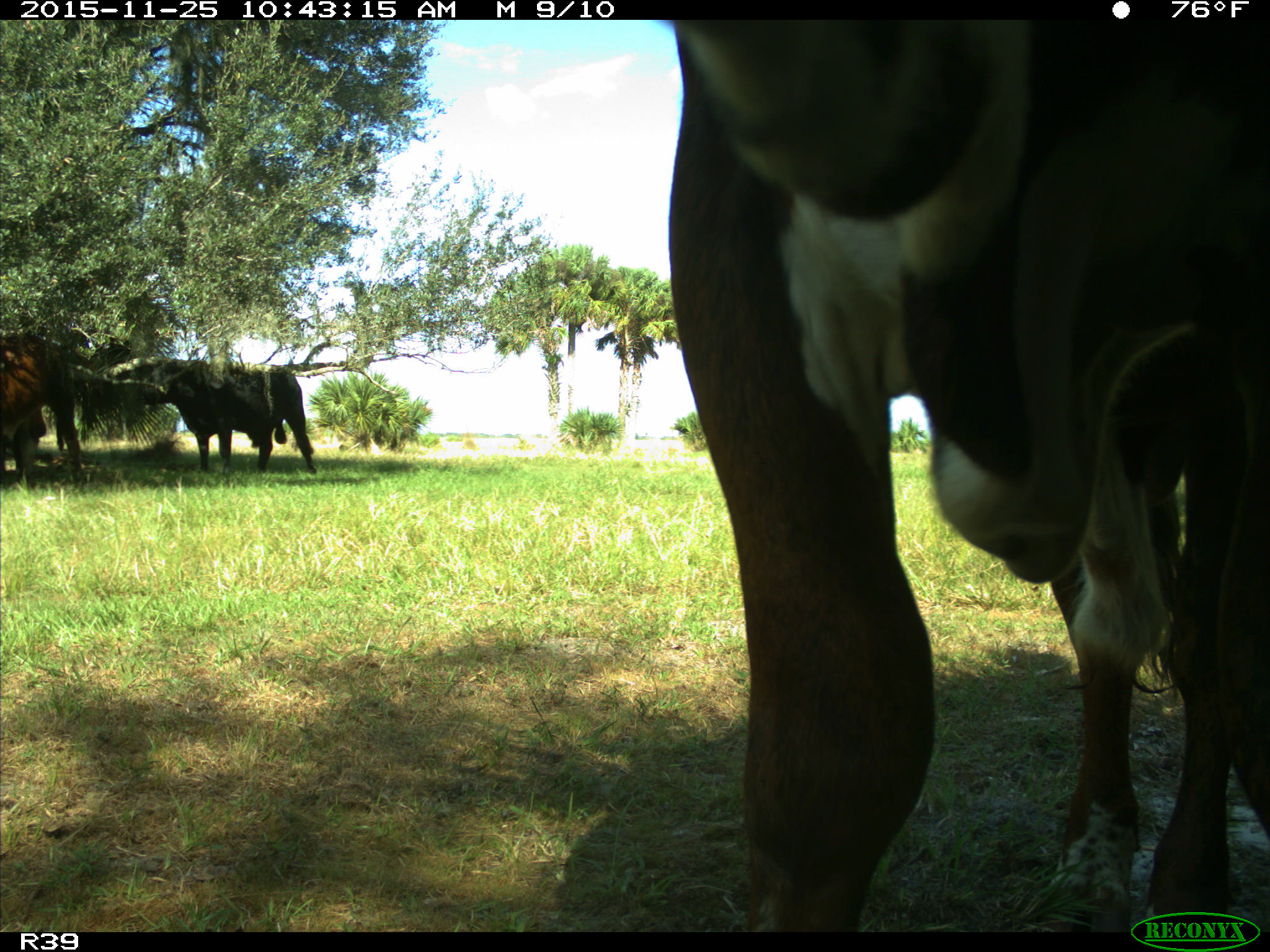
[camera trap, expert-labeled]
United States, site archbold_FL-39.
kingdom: Animalia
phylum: Chordata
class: Mammalia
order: Artiodactyla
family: Bovidae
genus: Bos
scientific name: Bos taurus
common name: domestic cow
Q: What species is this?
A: Bos taurus (domestic cow).